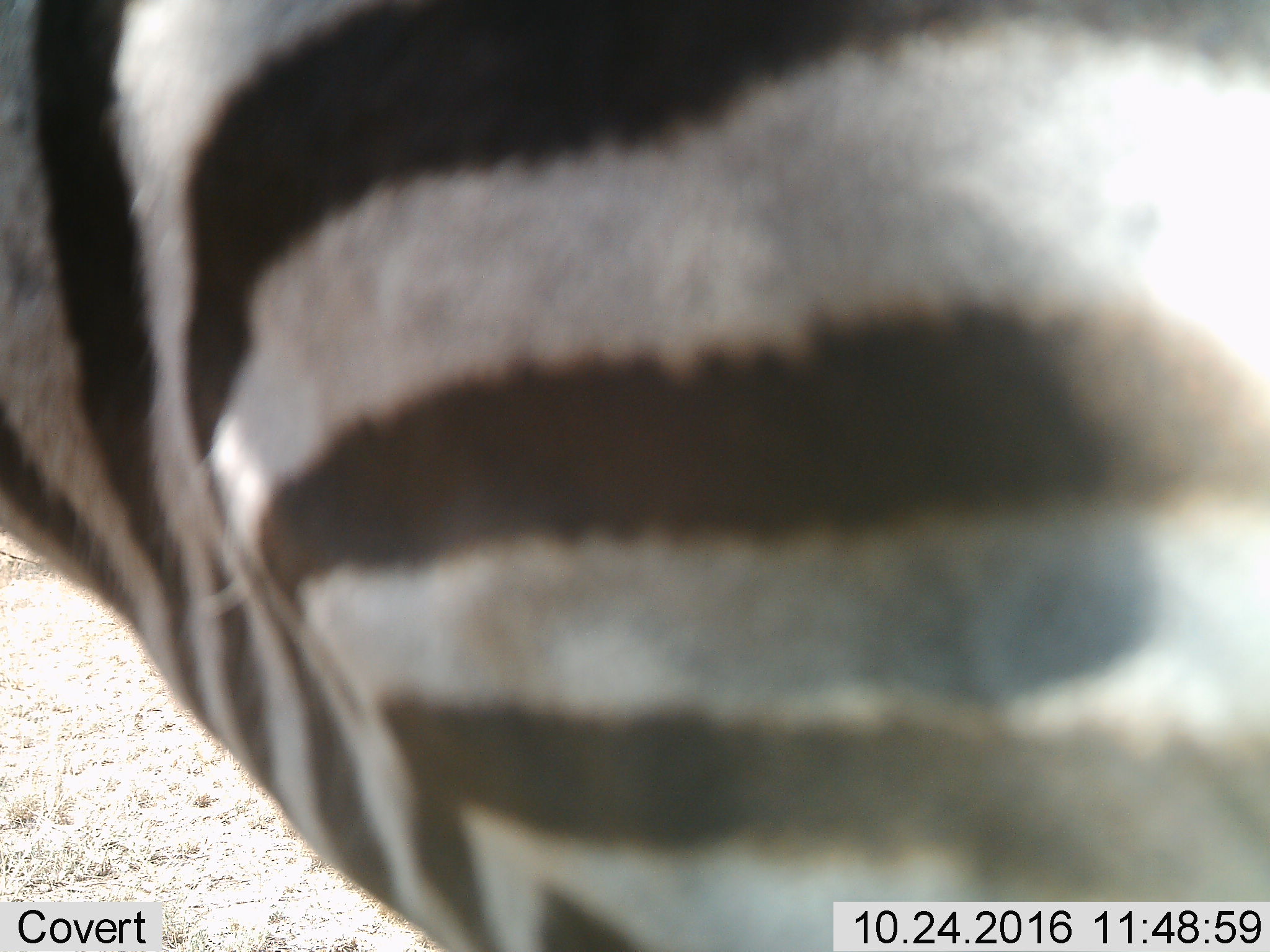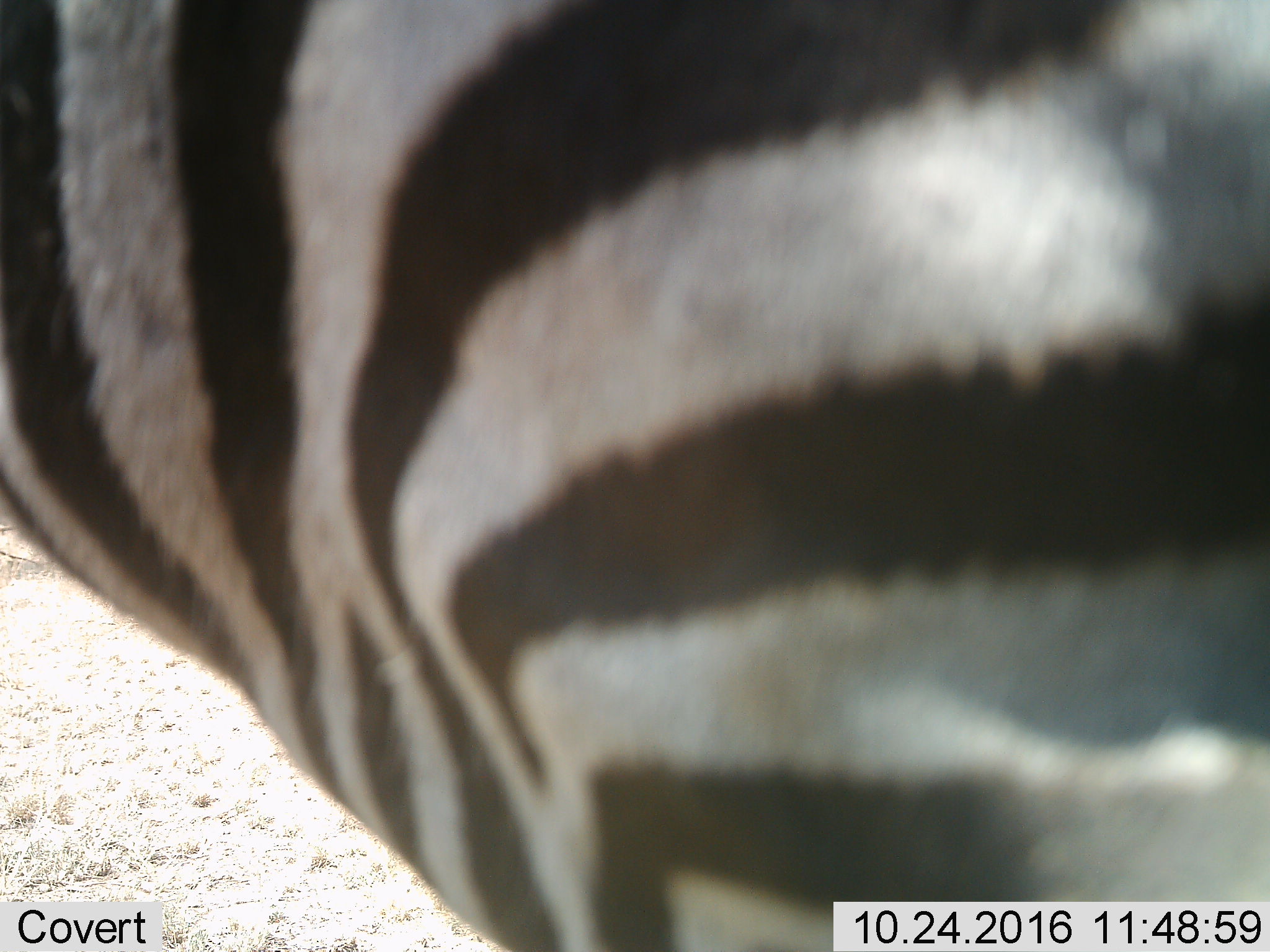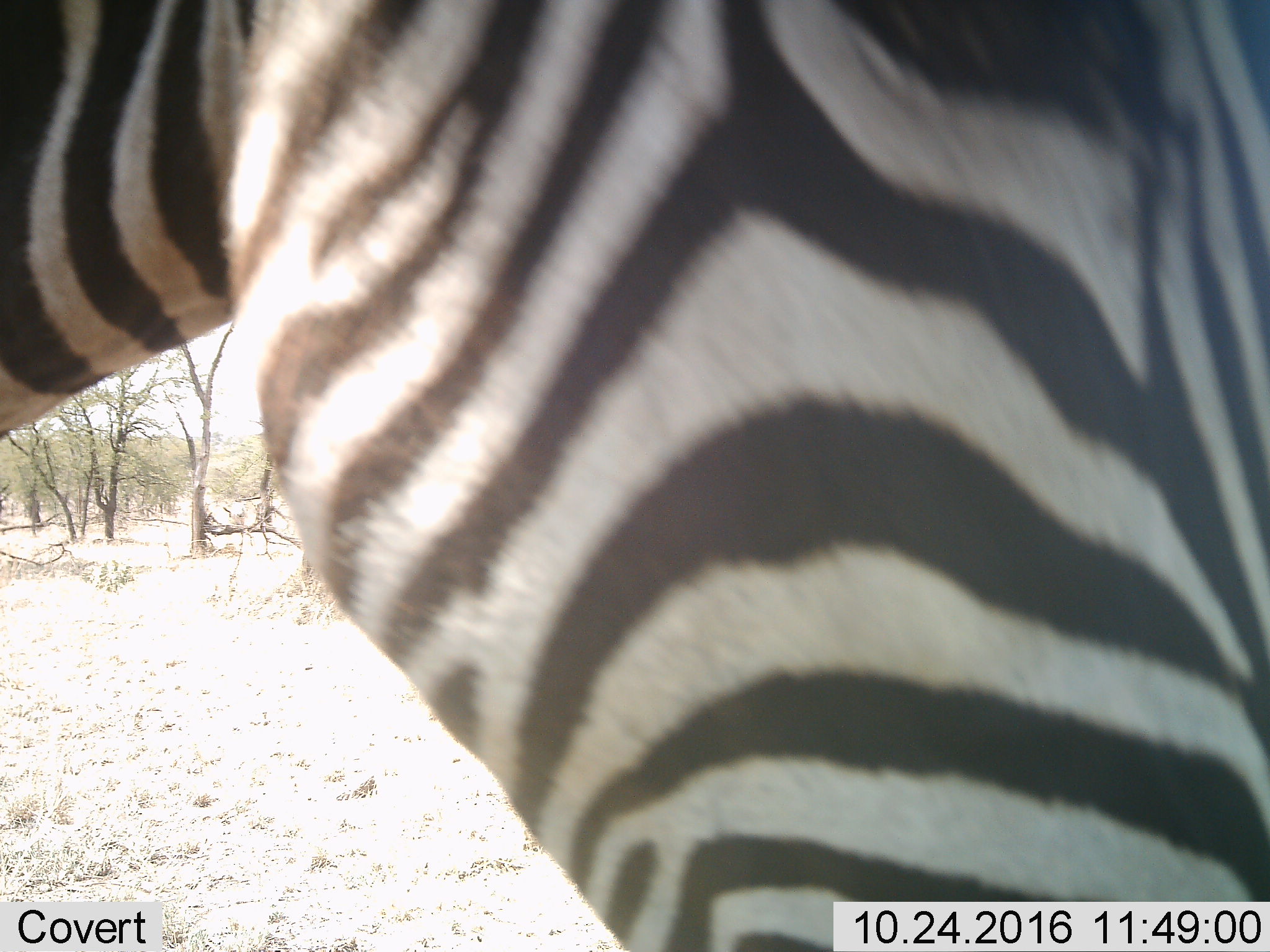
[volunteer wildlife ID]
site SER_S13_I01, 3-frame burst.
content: unidentified animal